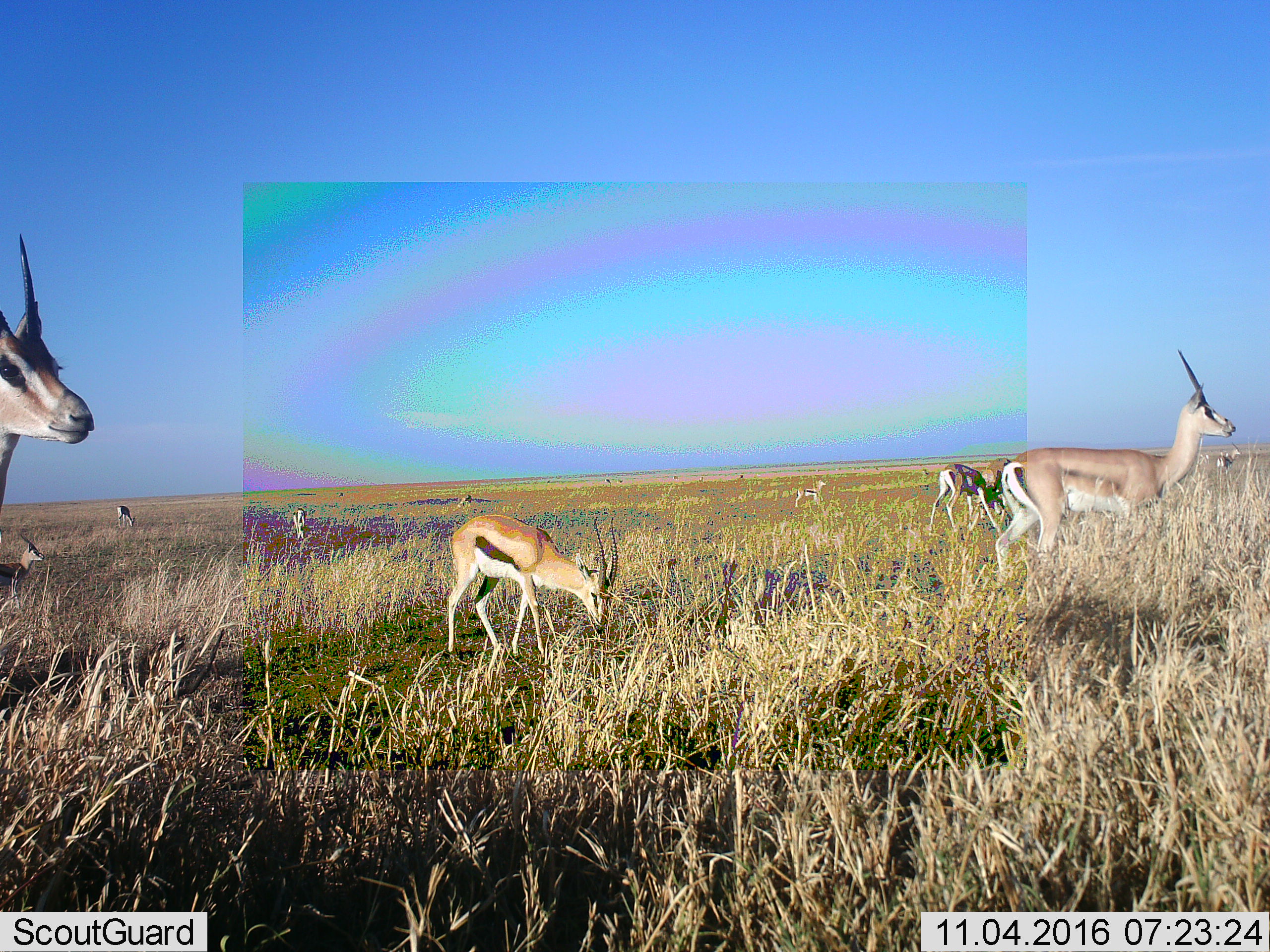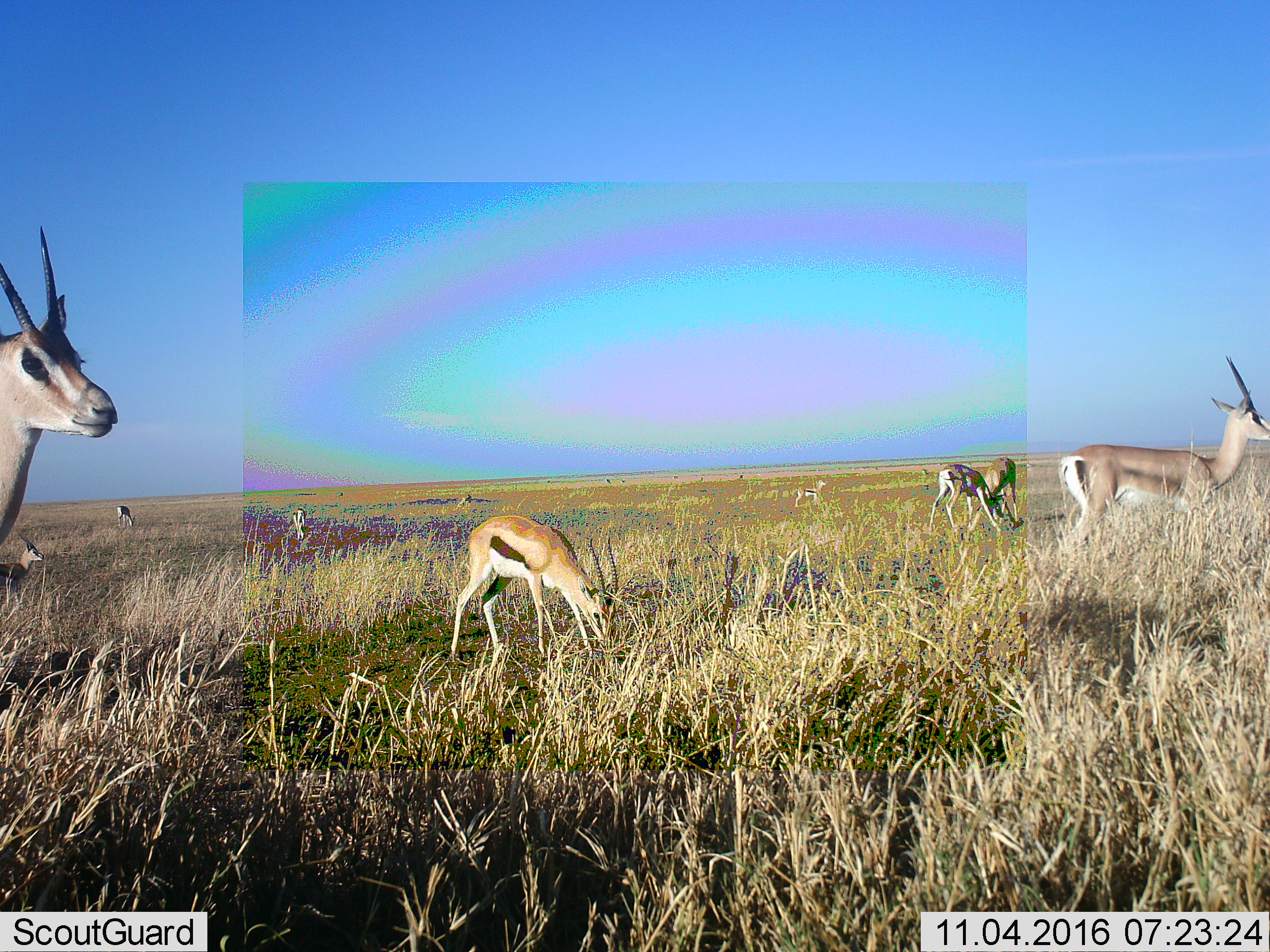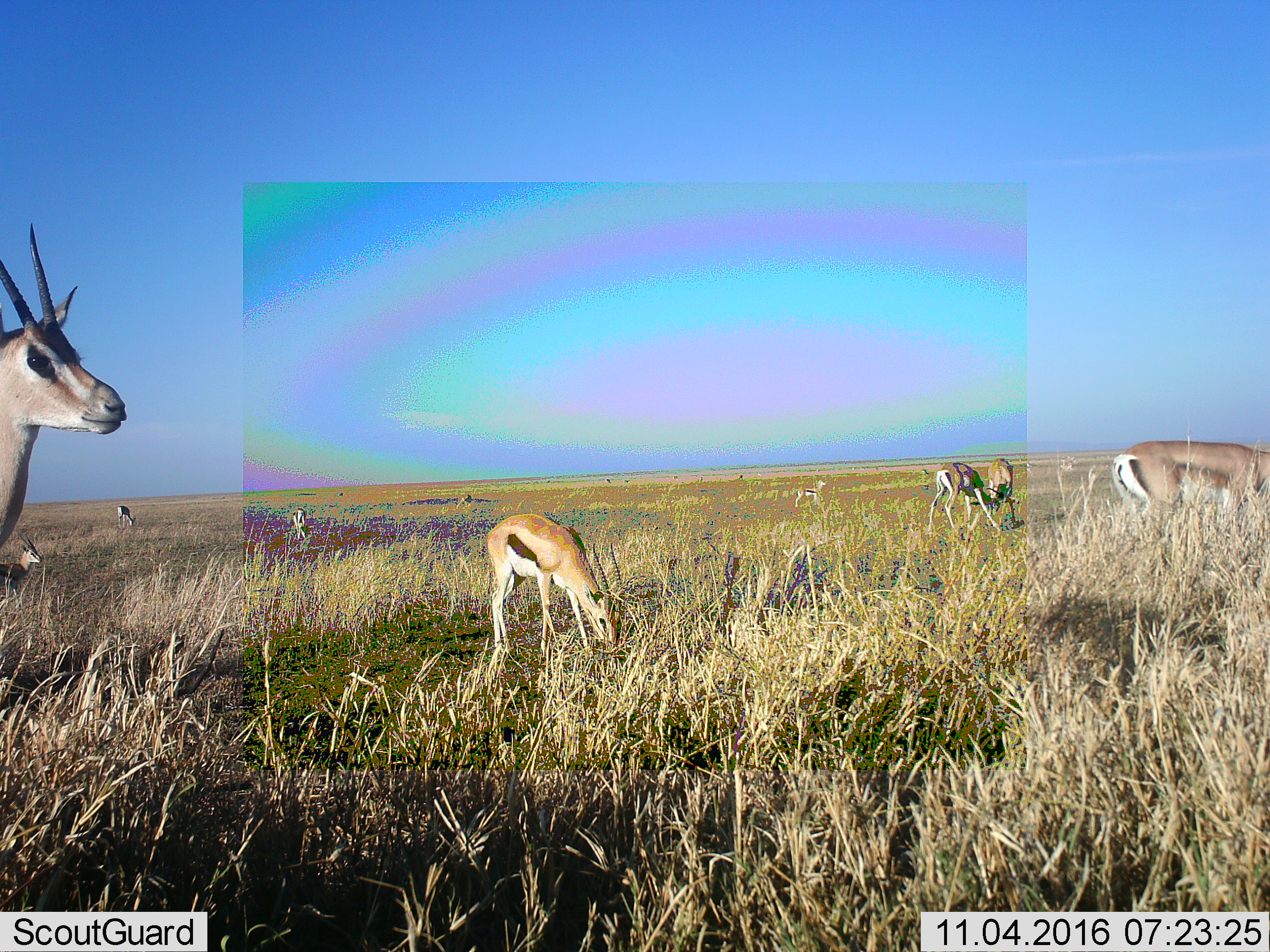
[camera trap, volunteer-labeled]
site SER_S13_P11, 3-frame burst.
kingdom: Animalia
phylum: Chordata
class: Mammalia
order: Artiodactyla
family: Bovidae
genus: Eudorcas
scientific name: Eudorcas thomsonii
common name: thomson's gazelle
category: gazellethomsons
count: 10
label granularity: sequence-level